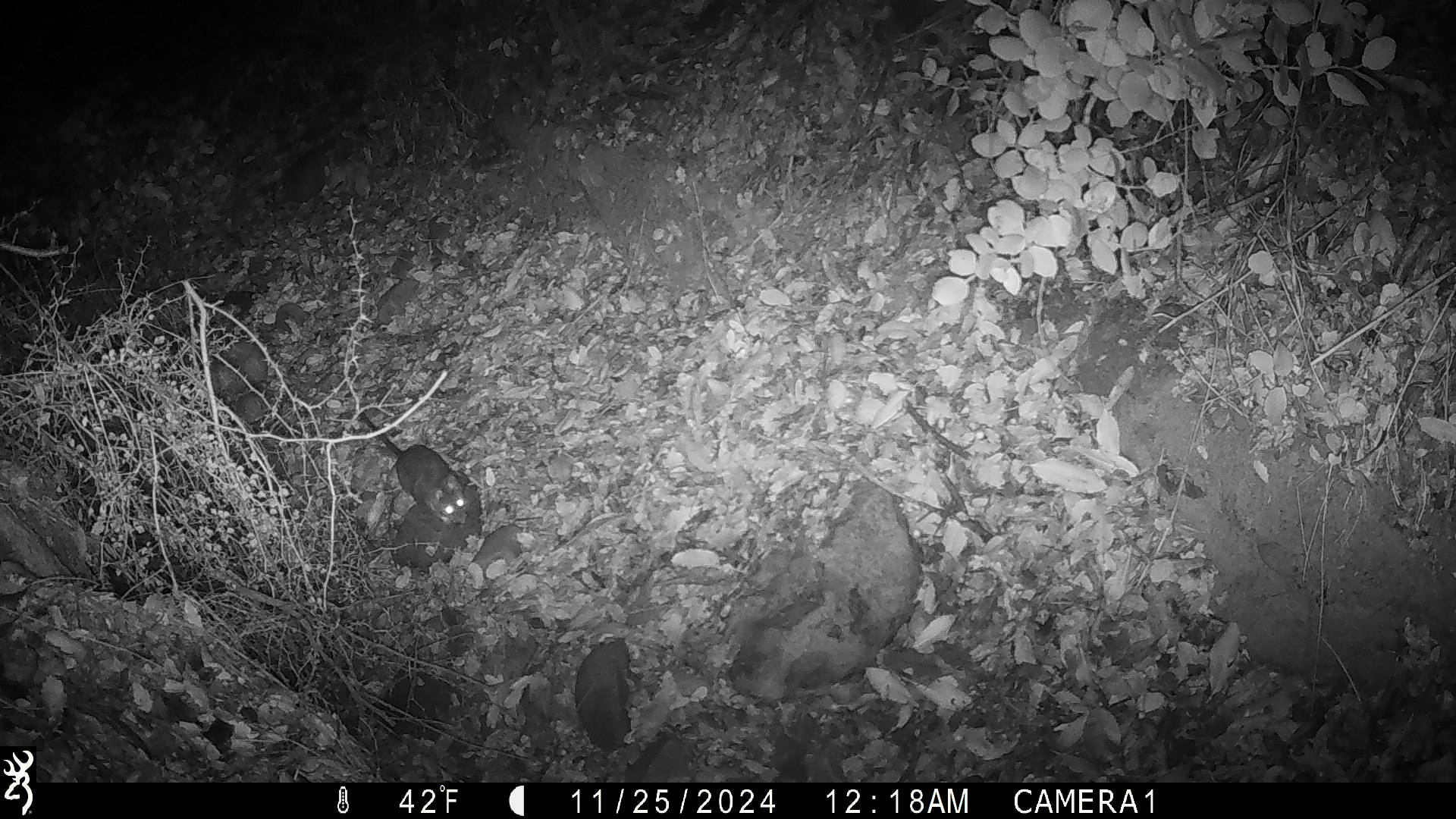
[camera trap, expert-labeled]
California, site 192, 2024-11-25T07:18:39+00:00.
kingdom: Animalia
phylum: Chordata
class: Mammalia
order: Rodentia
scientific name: Rodentia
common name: mouse or rat